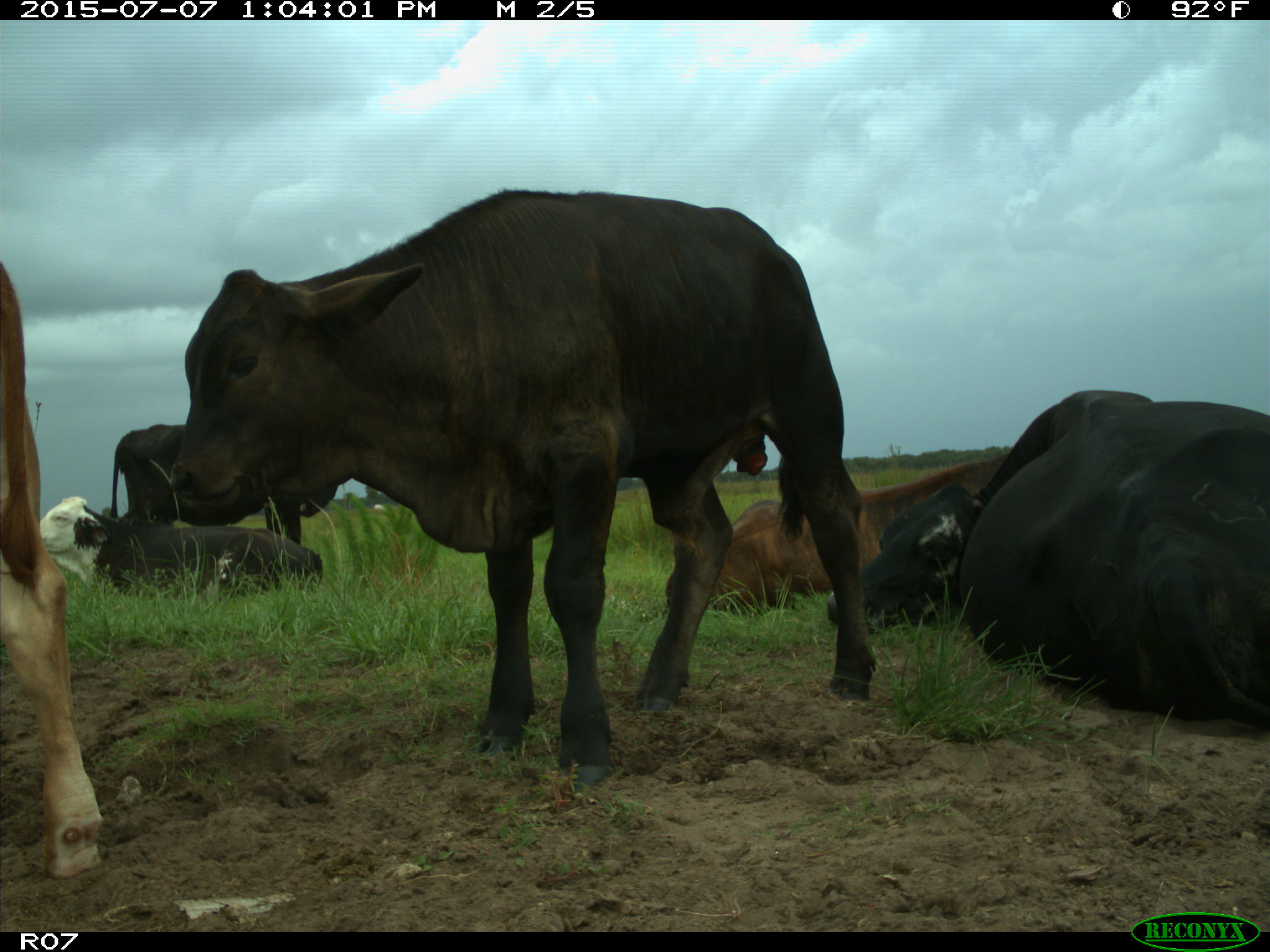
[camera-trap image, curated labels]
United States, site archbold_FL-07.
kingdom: Animalia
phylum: Chordata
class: Mammalia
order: Artiodactyla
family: Bovidae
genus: Bos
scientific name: Bos taurus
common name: domestic cow